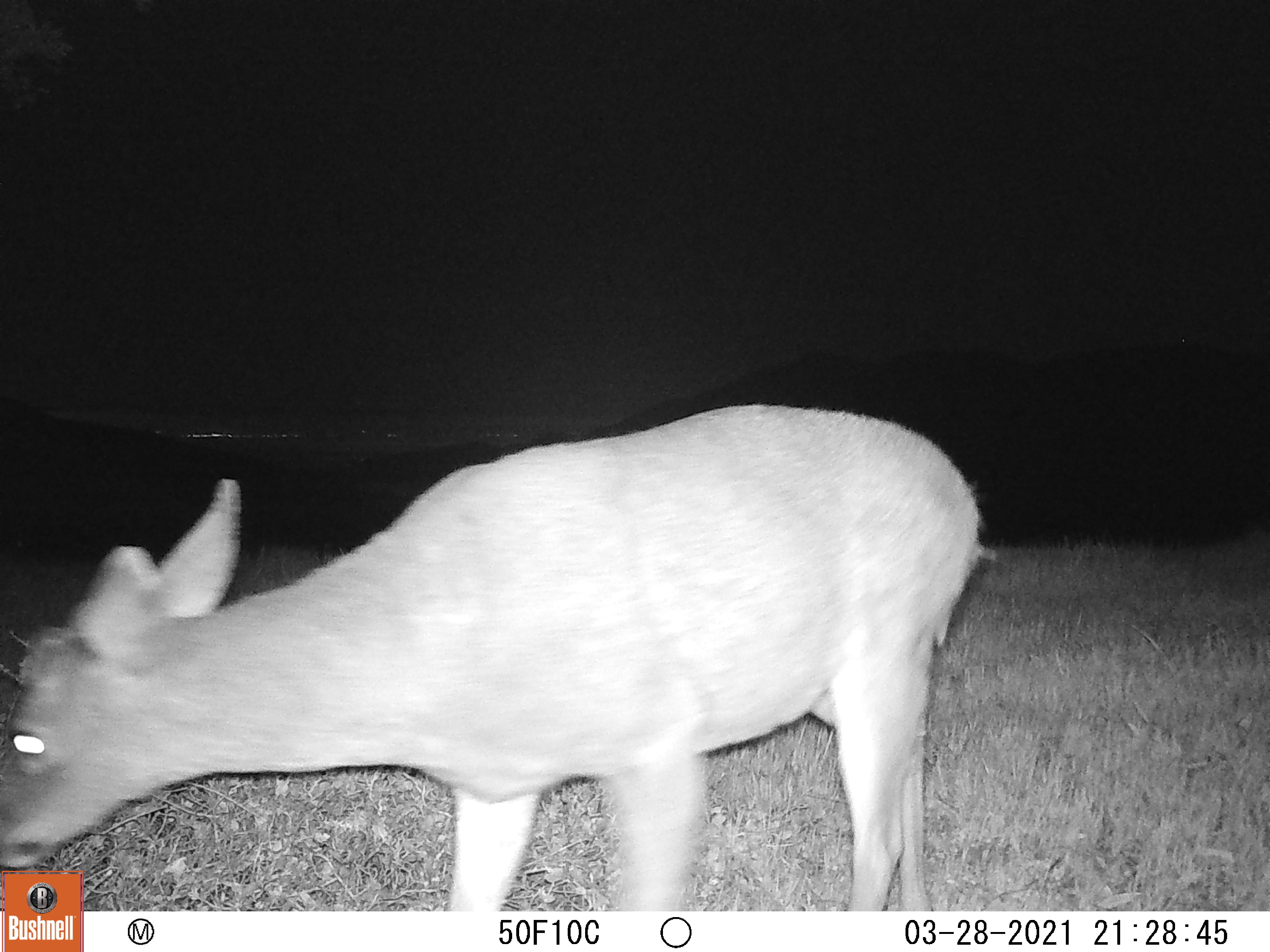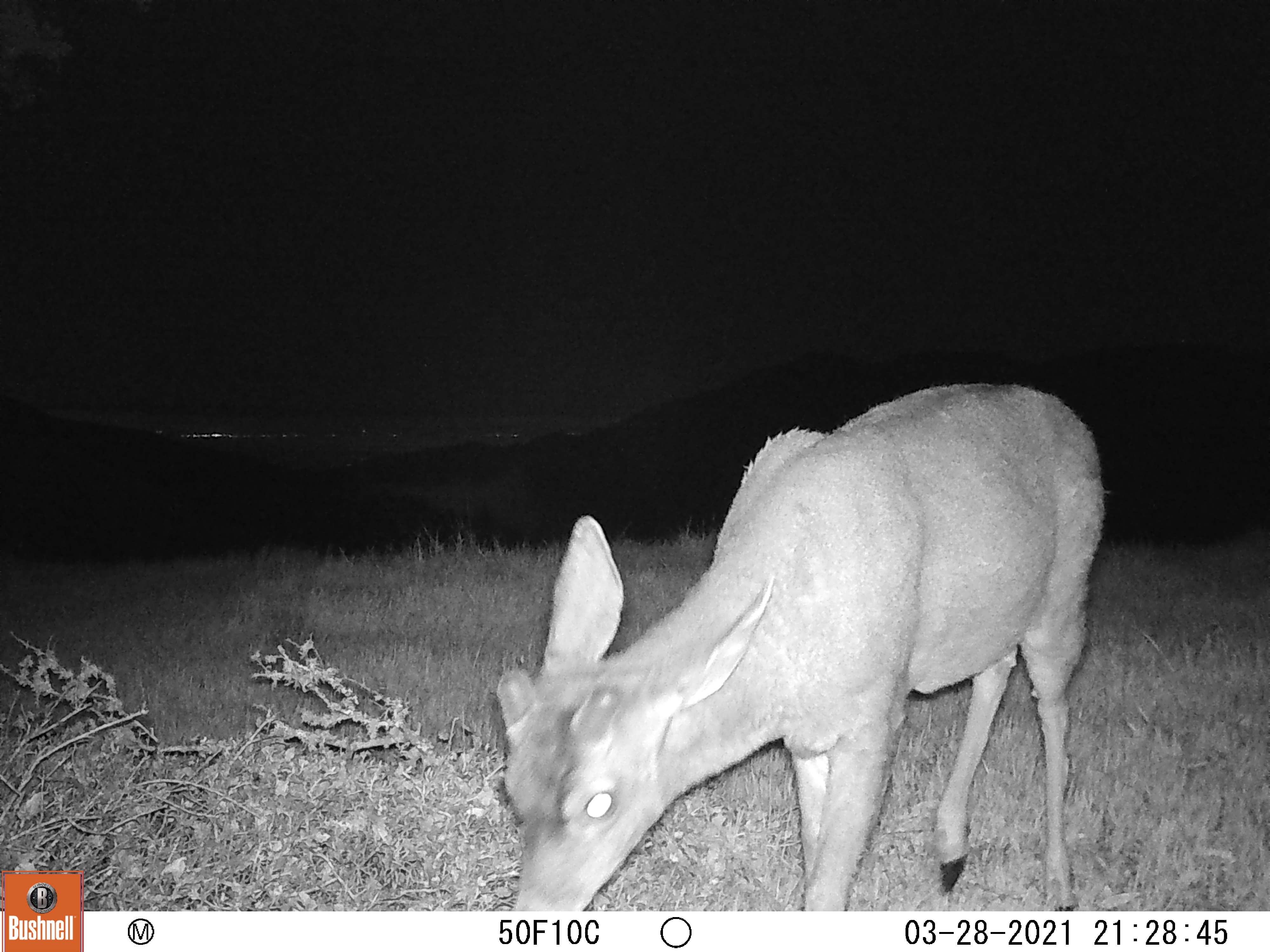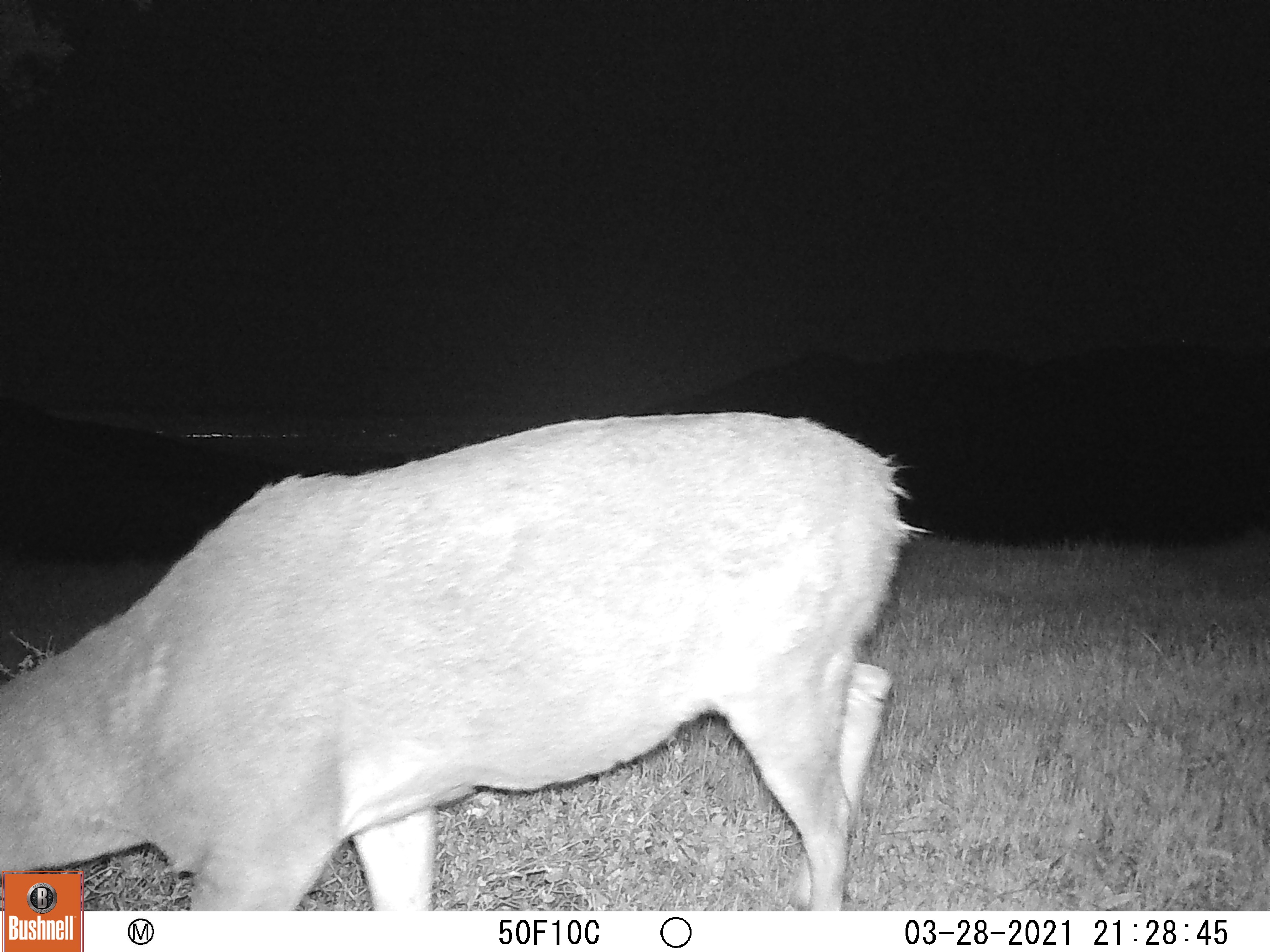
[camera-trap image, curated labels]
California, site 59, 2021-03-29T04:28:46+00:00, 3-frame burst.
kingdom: Animalia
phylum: Chordata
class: Mammalia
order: Artiodactyla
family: Cervidae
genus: Odocoileus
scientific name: Odocoileus hemionus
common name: mule deer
Mule deer (Odocoileus hemionus).